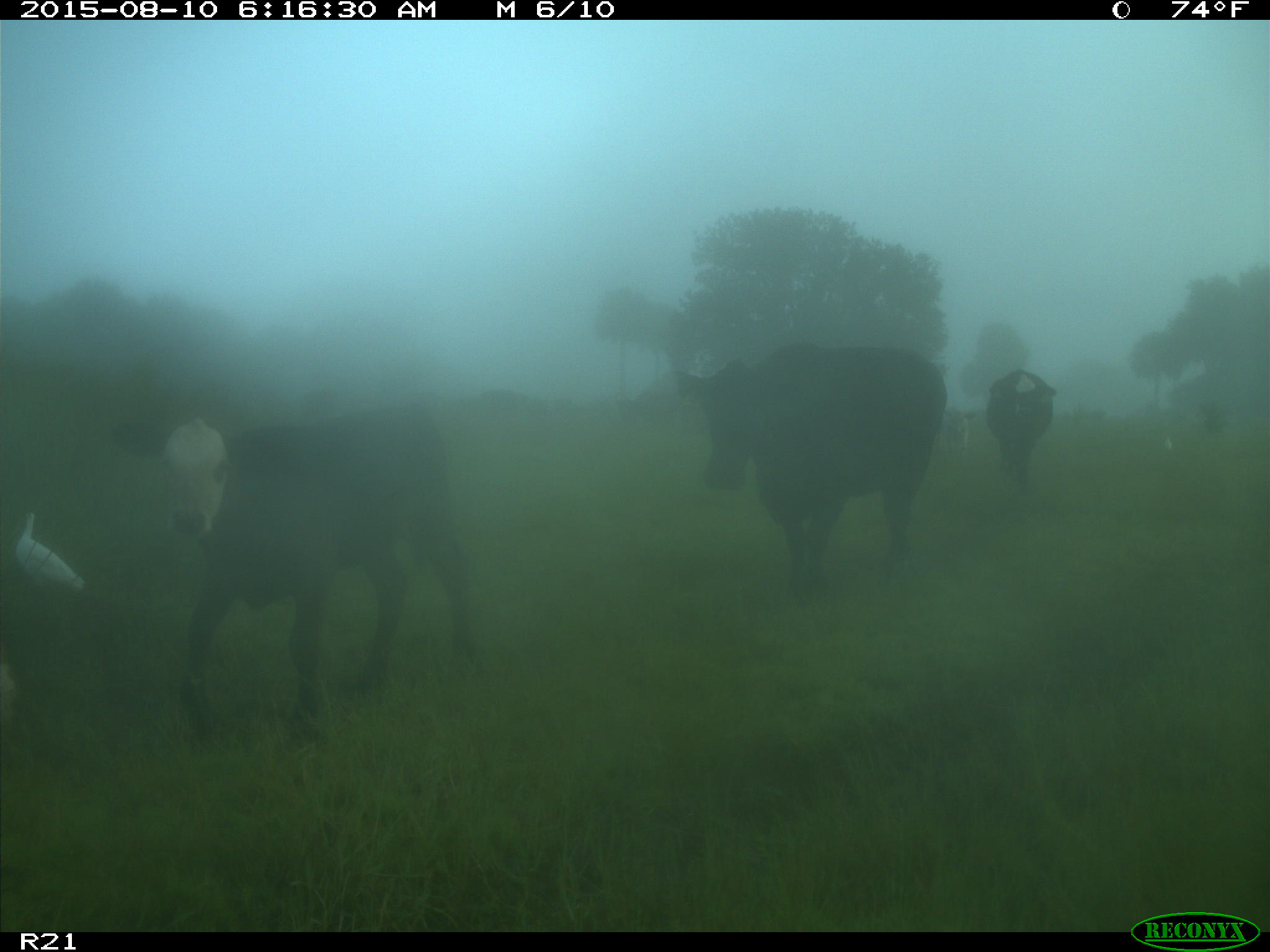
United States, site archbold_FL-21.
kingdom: Animalia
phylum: Chordata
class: Mammalia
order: Artiodactyla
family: Bovidae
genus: Bos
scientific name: Bos taurus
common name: domestic cow